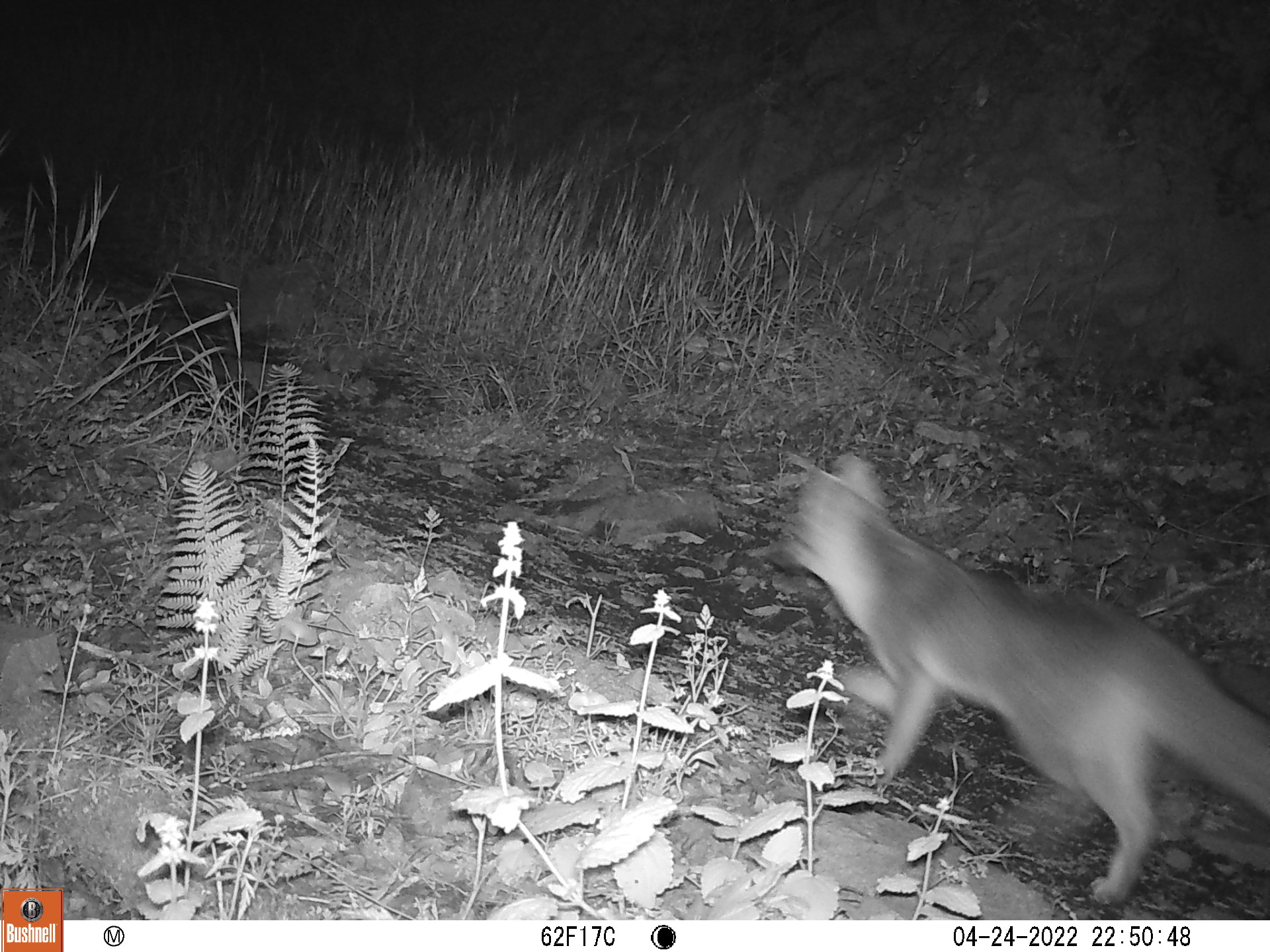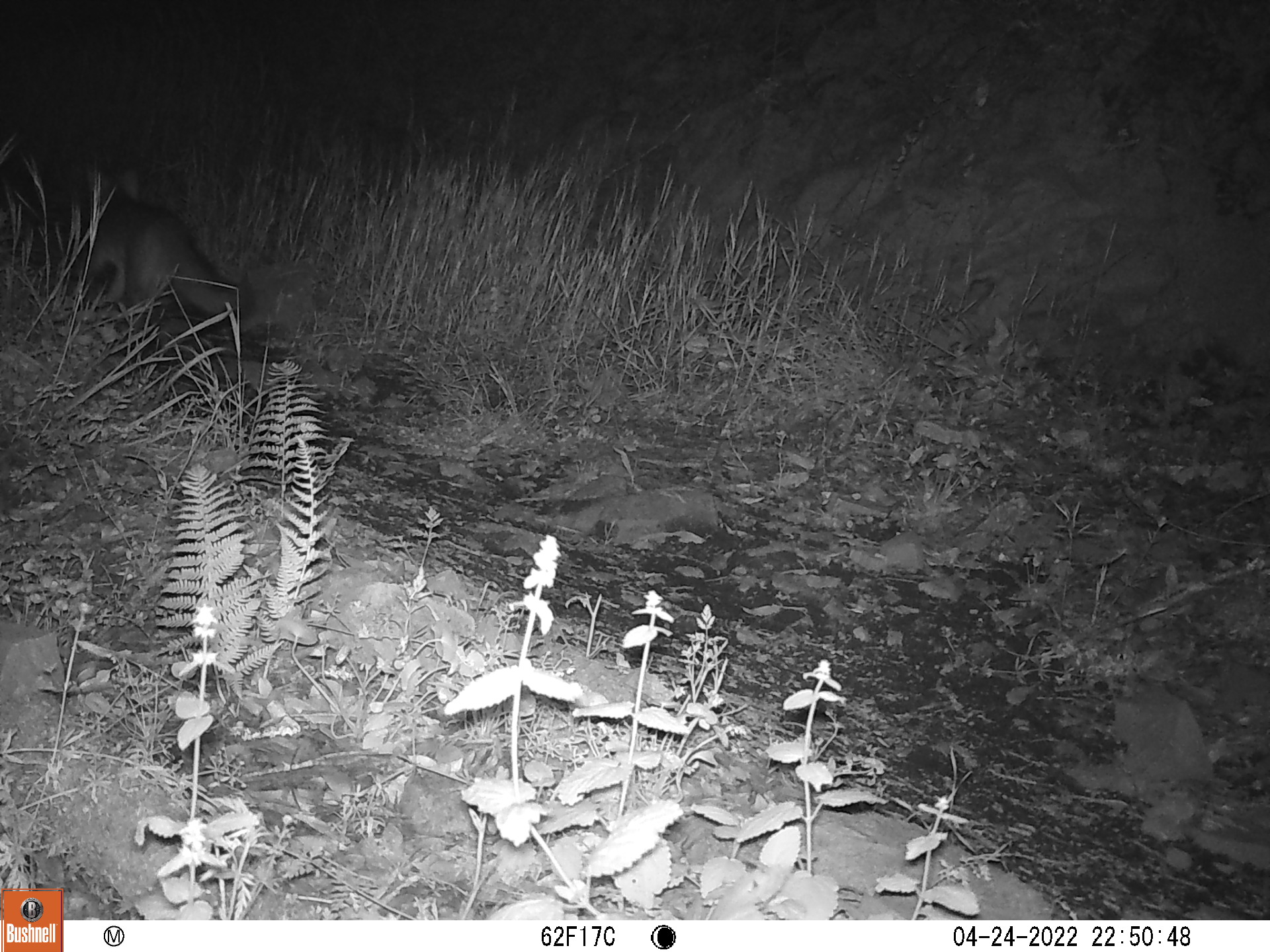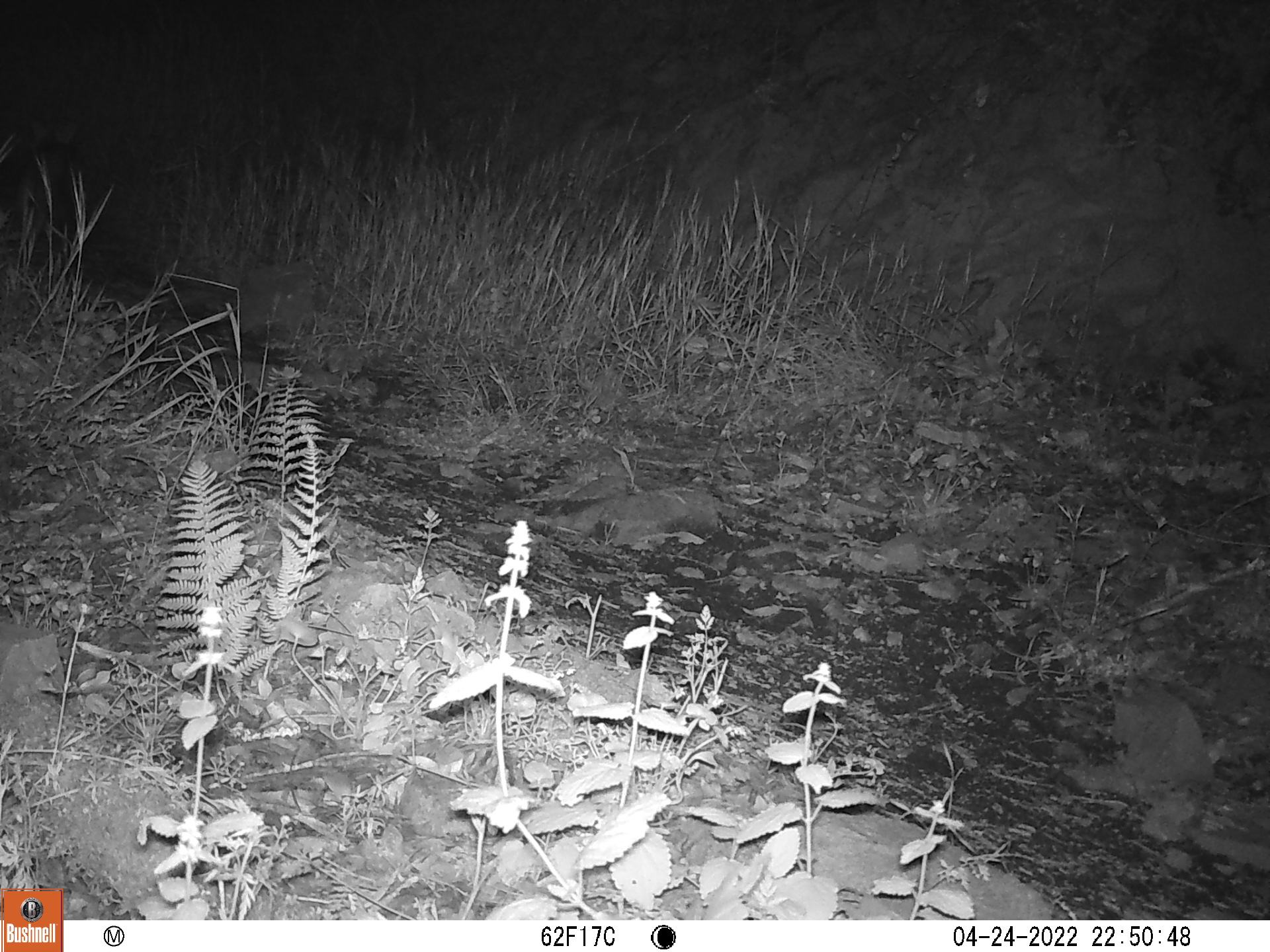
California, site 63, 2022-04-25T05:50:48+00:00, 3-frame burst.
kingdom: Animalia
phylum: Chordata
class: Mammalia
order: Carnivora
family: Canidae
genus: Urocyon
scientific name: Urocyon cinereoargenteus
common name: gray fox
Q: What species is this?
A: Gray fox (Urocyon cinereoargenteus).